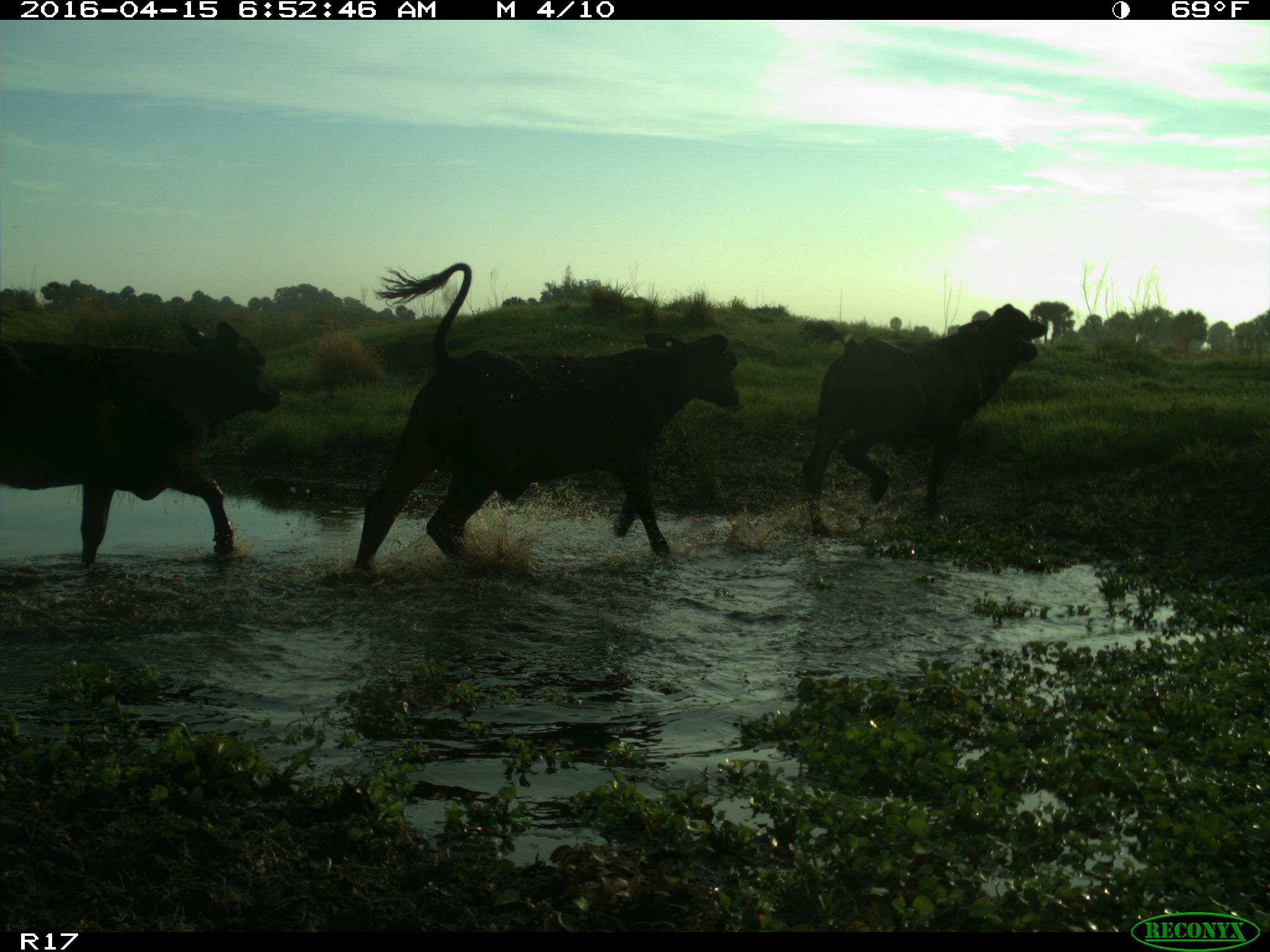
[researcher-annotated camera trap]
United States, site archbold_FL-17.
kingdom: Animalia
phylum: Chordata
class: Mammalia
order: Artiodactyla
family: Bovidae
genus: Bos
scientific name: Bos taurus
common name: domestic cow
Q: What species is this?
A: Bos taurus (domestic cow).